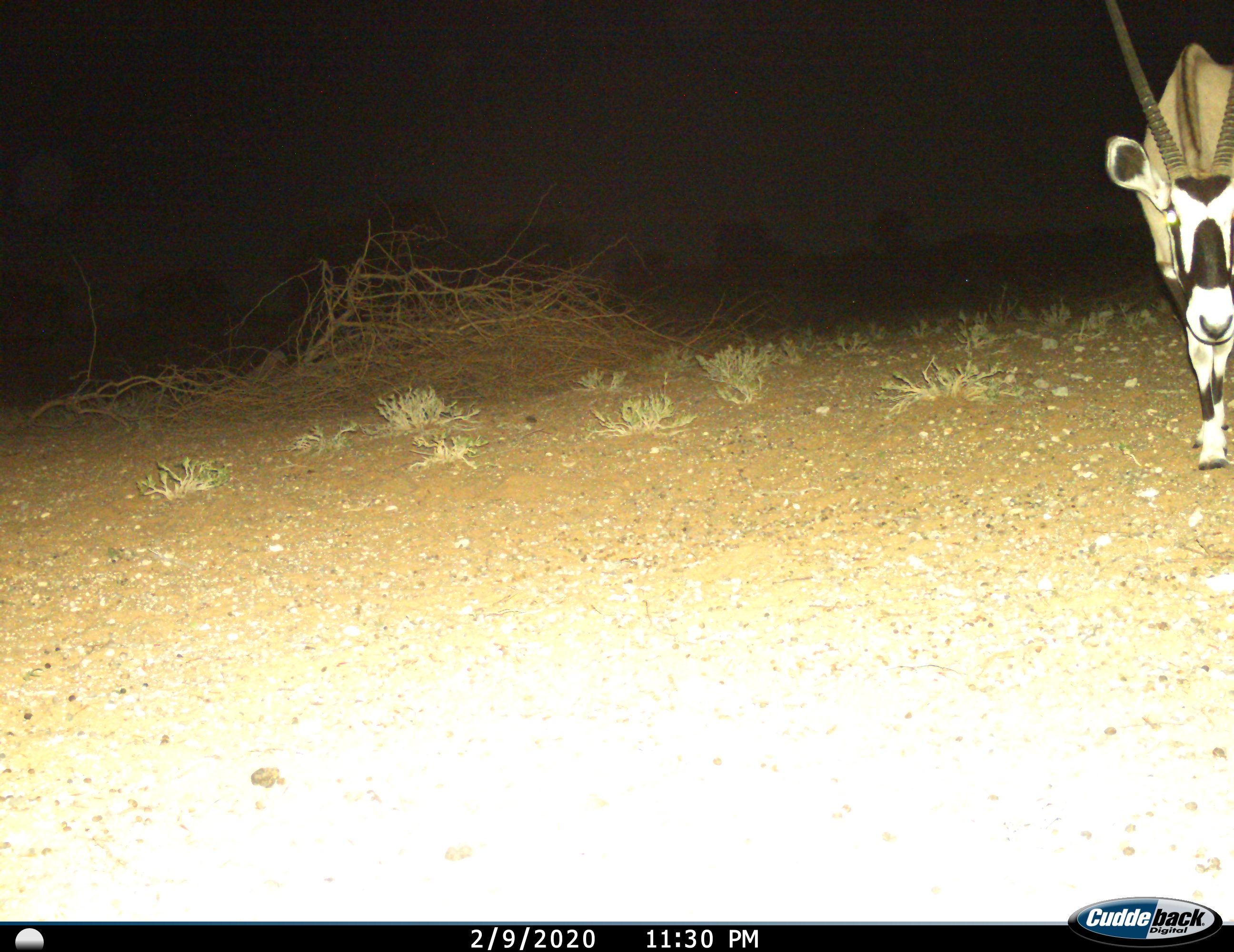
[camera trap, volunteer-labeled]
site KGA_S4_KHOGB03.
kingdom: Animalia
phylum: Chordata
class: Mammalia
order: Artiodactyla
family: Bovidae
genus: Oryx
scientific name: Oryx gazella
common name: gemsbok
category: oryx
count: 1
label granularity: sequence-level